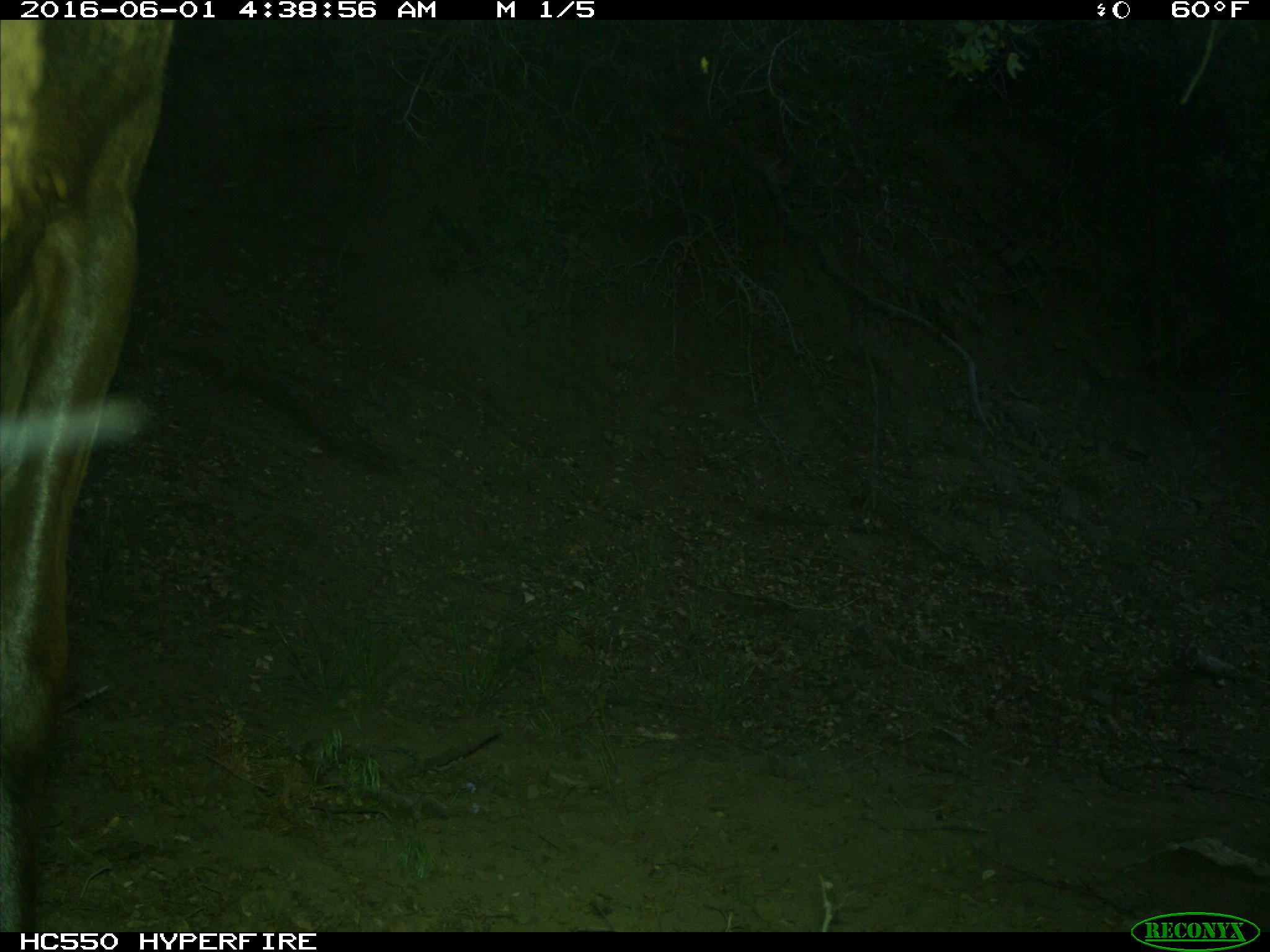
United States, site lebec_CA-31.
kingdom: Animalia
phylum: Chordata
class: Mammalia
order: Artiodactyla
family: Cervidae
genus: Cervus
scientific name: Cervus canadensis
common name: elk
Cervus canadensis (elk).